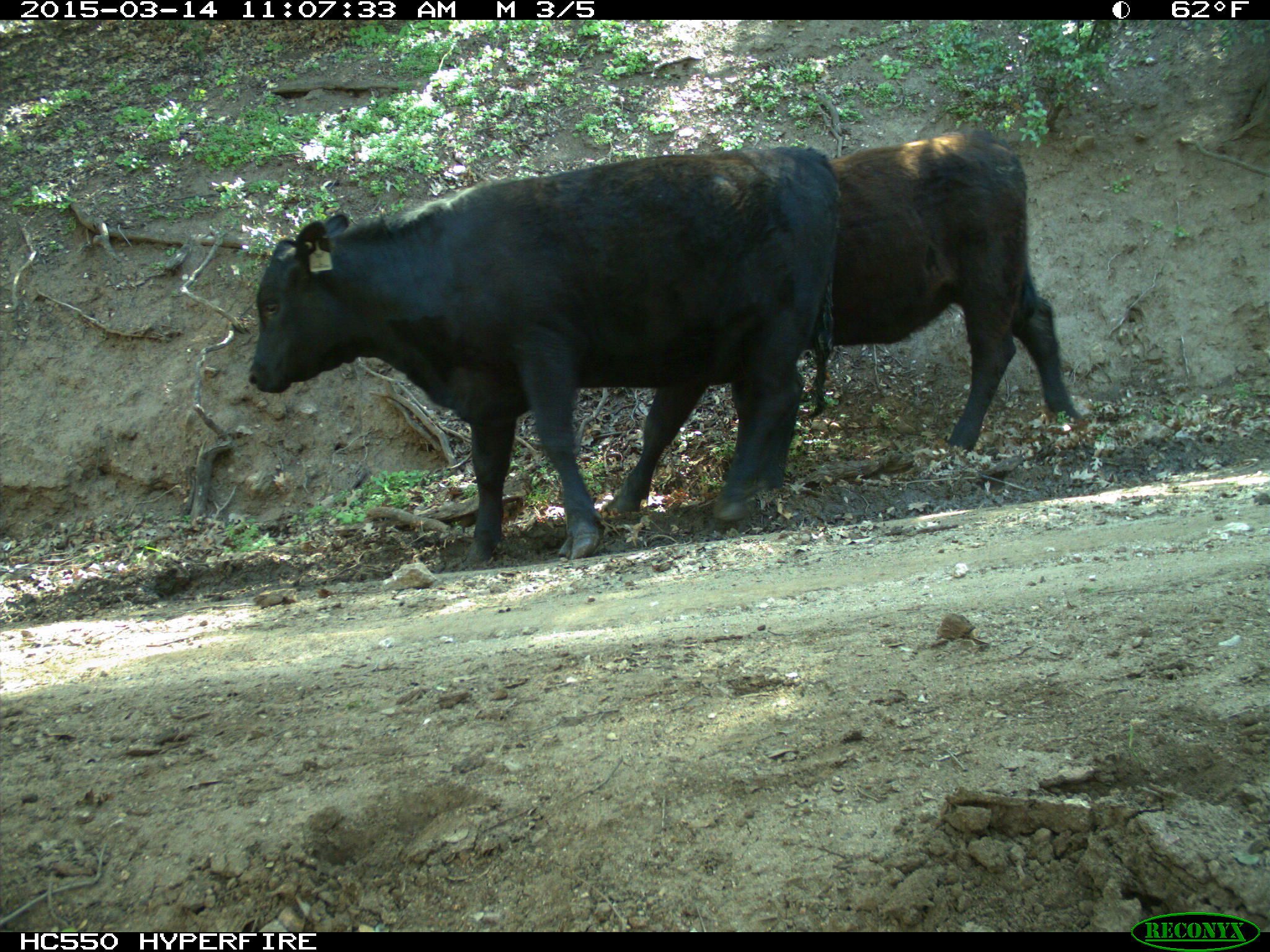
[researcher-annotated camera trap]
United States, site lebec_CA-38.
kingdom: Animalia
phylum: Chordata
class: Mammalia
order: Artiodactyla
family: Bovidae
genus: Bos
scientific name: Bos taurus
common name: domestic cow